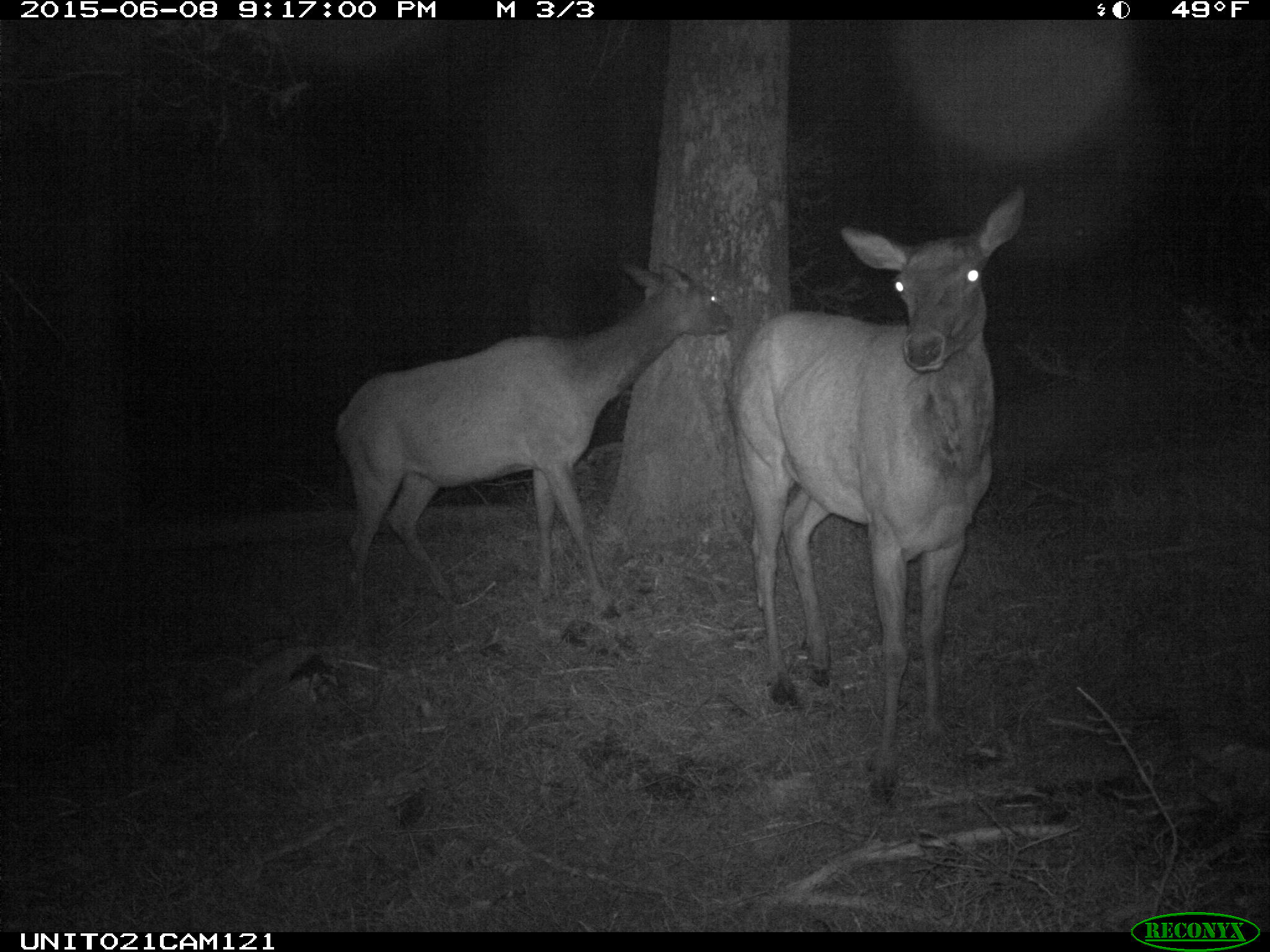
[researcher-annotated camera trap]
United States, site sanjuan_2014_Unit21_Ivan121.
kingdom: Animalia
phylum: Chordata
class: Mammalia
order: Artiodactyla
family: Cervidae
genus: Cervus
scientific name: Cervus elaphus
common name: red deer